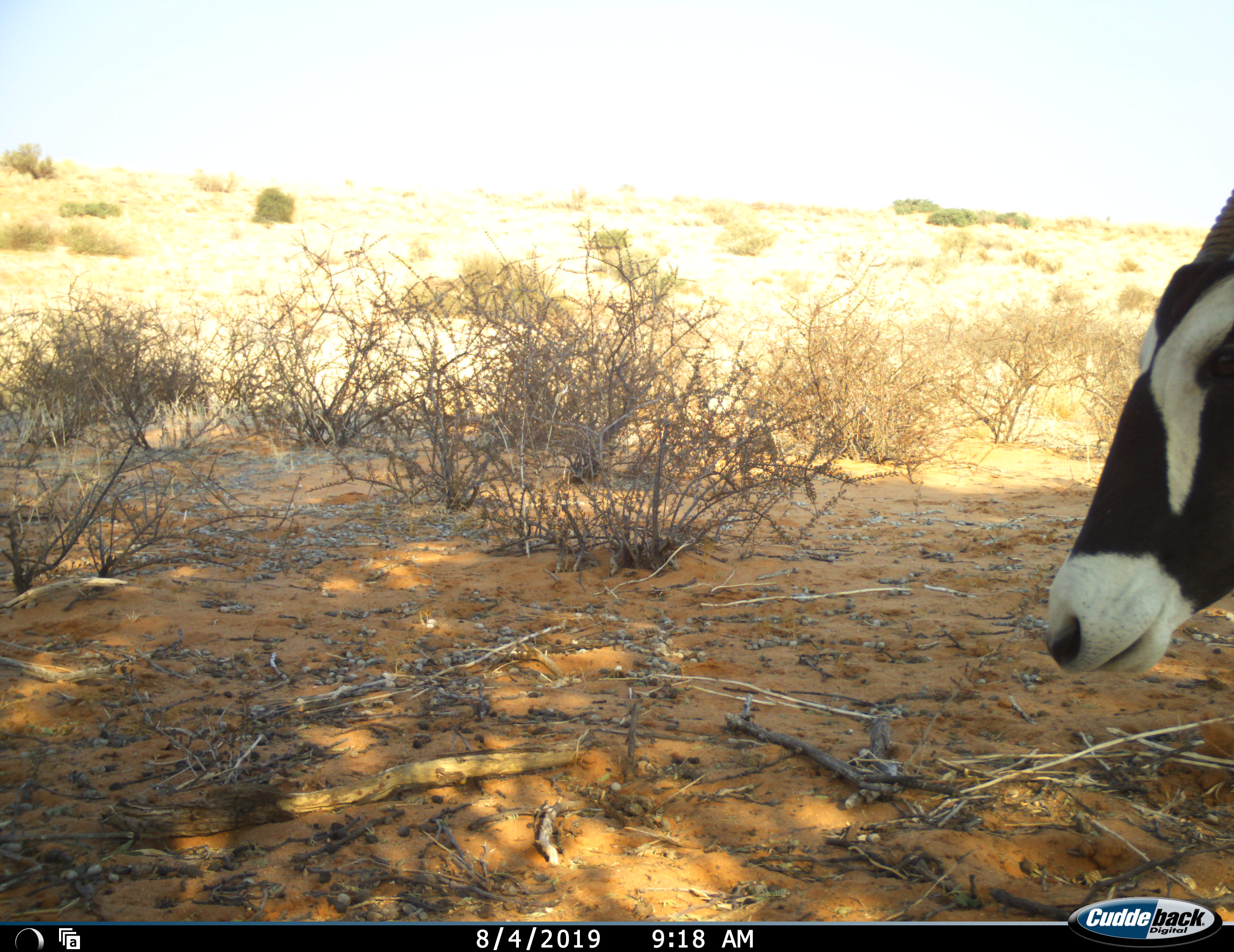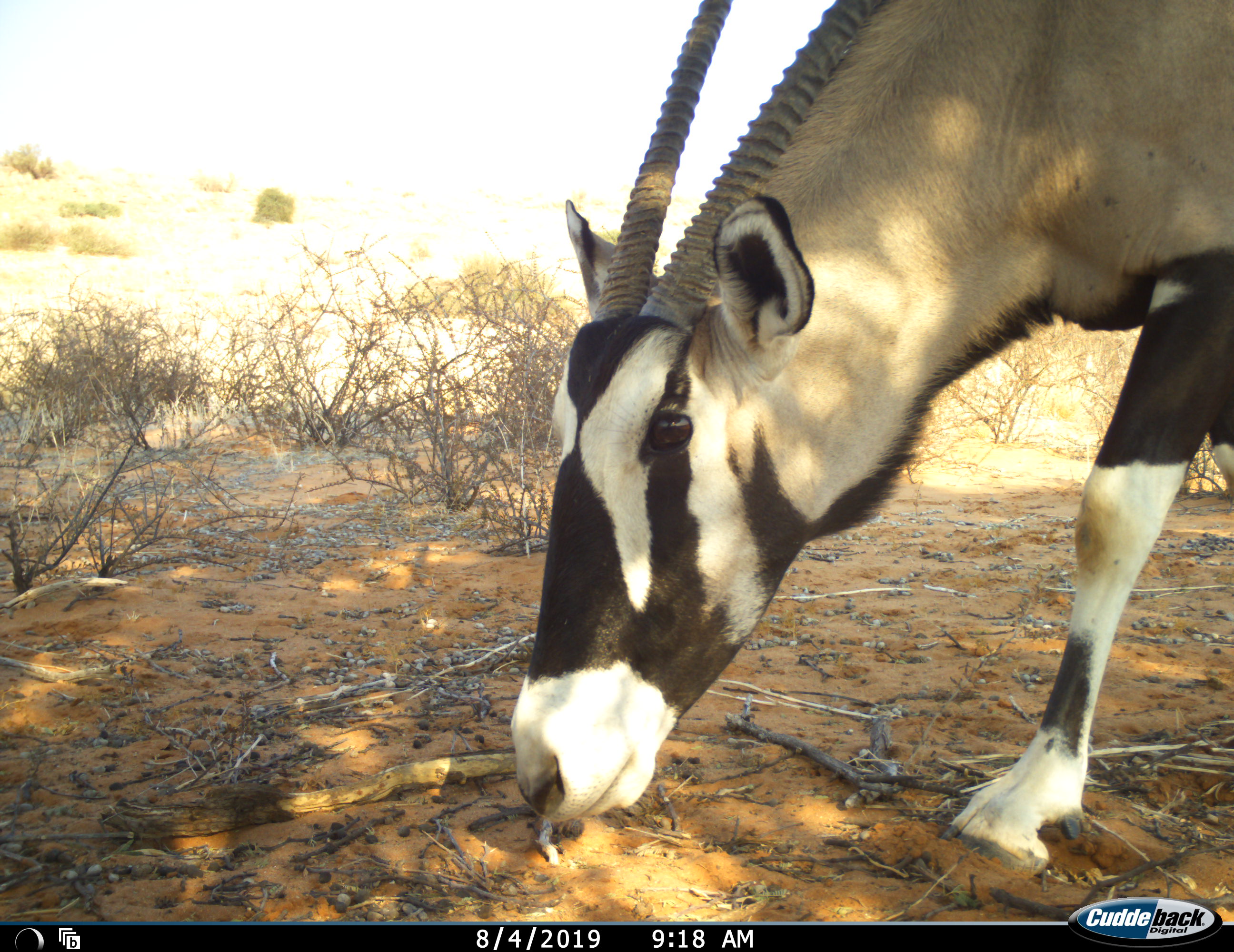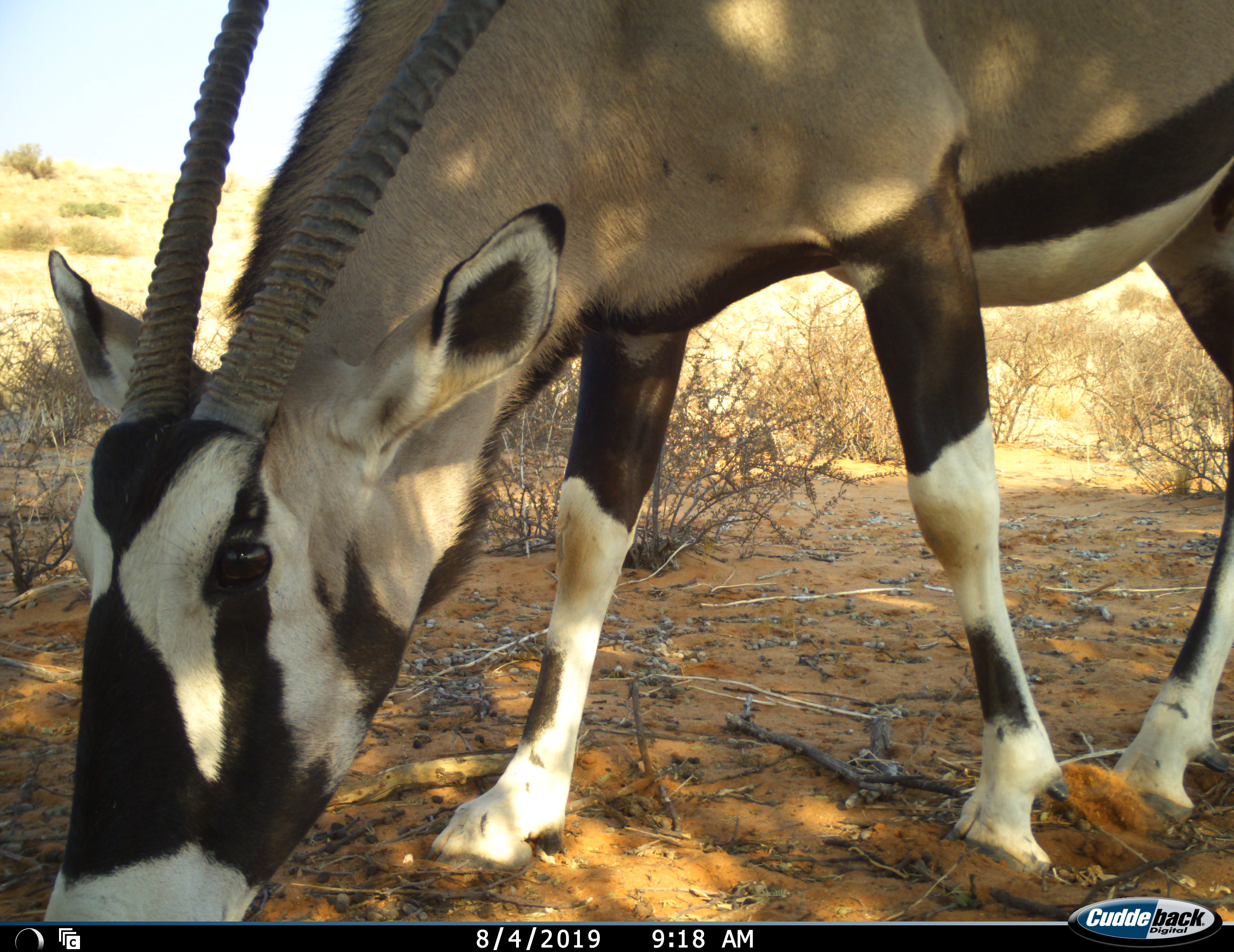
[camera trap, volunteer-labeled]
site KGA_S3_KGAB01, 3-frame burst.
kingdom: Animalia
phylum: Chordata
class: Mammalia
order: Artiodactyla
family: Bovidae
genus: Oryx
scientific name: Oryx gazella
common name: gemsbok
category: oryx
Oryx (gemsbok) (Oryx gazella), count 1. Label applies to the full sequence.